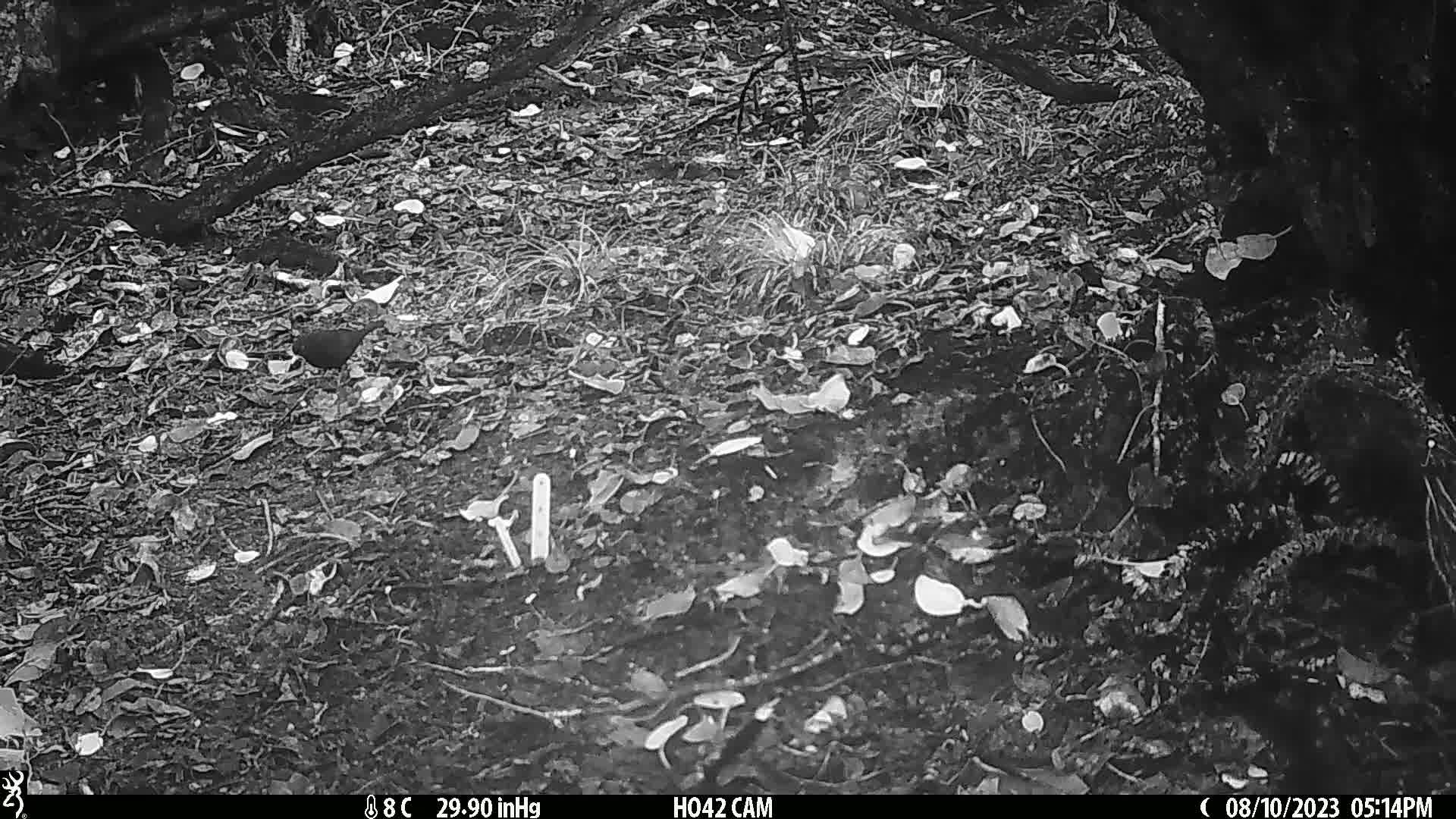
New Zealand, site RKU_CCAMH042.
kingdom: Animalia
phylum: Chordata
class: Aves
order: Passeriformes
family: Turdidae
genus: Turdus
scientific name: Turdus merula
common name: eurasian blackbird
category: blackbird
Blackbird (eurasian blackbird) (Turdus merula).